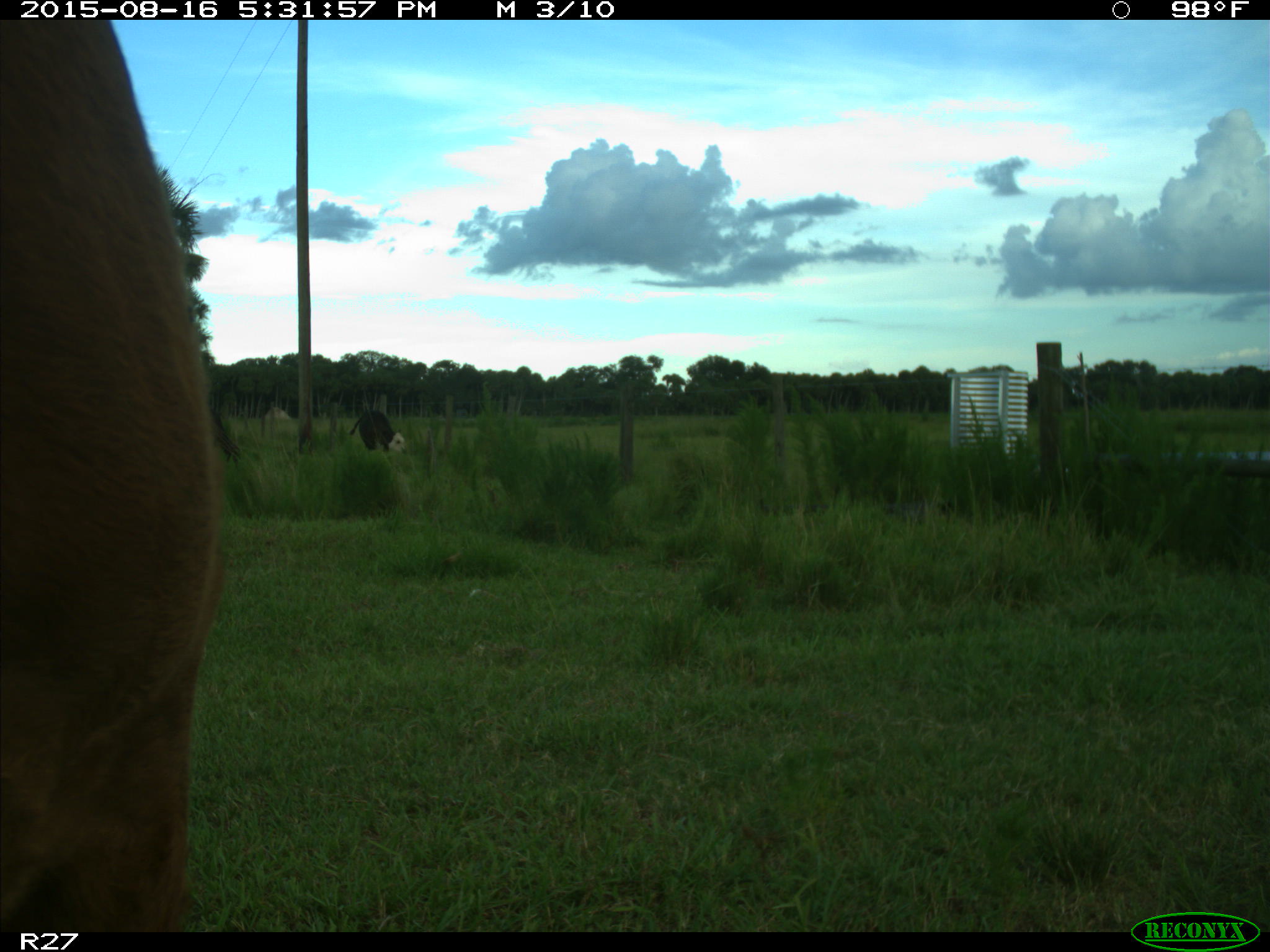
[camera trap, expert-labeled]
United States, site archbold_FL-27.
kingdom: Animalia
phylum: Chordata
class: Mammalia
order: Artiodactyla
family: Bovidae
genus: Bos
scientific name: Bos taurus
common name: domestic cow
Bos taurus (domestic cow).